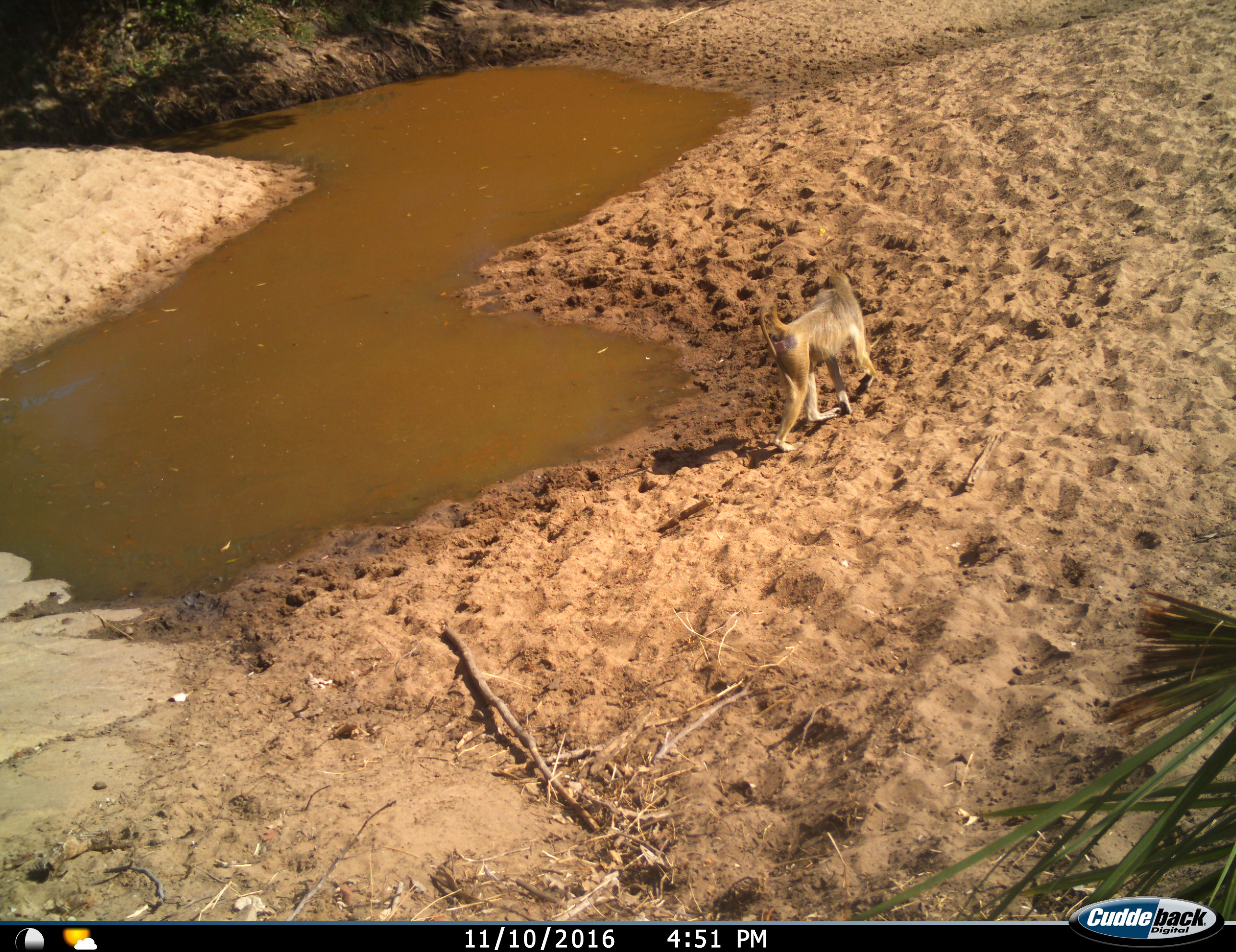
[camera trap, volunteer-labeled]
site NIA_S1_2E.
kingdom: Animalia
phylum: Chordata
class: Mammalia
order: Primates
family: Cercopithecidae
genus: Papio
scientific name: Papio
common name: baboon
Baboon (Papio), count 1. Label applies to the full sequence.